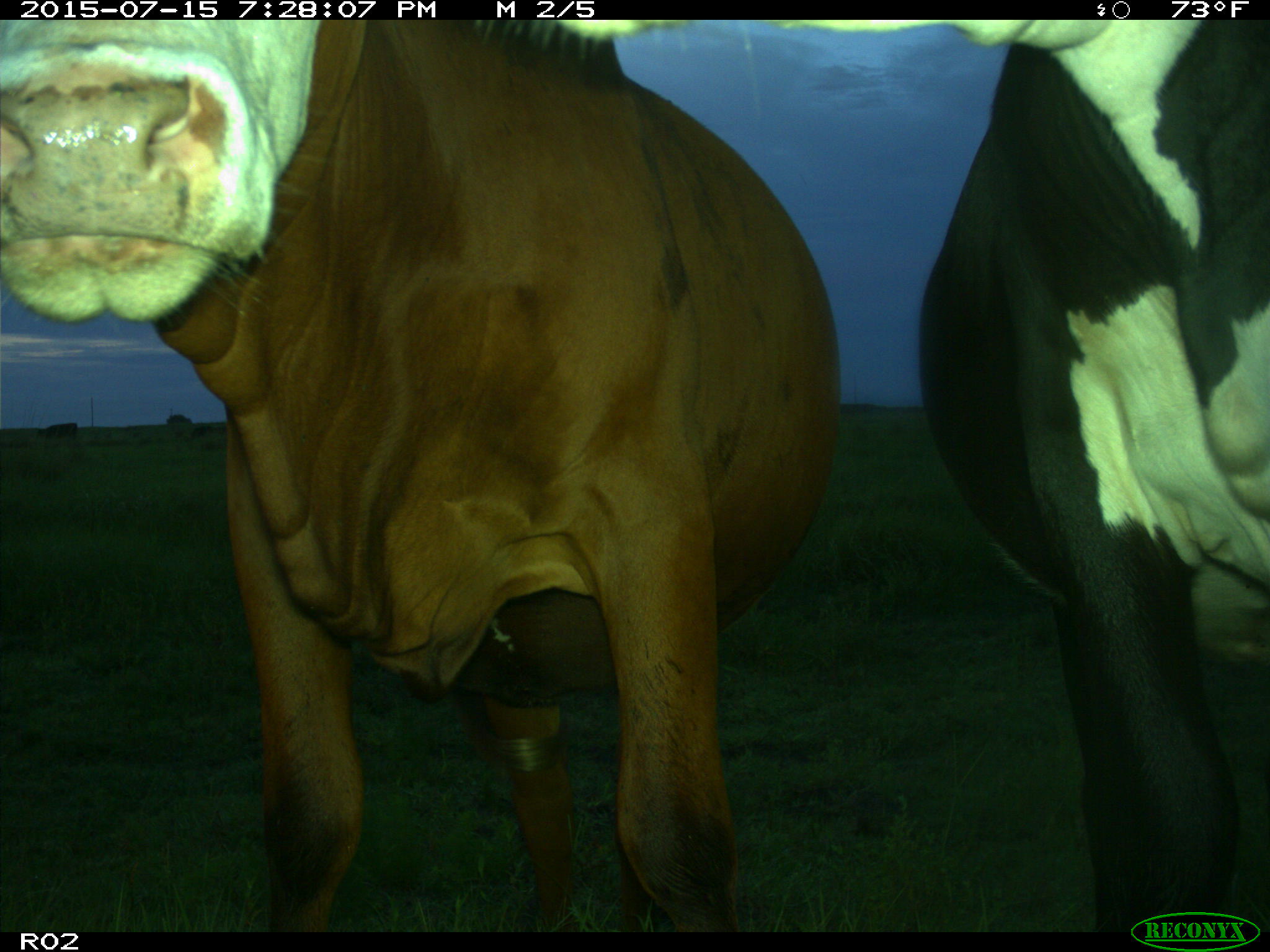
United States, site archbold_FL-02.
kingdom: Animalia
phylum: Chordata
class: Mammalia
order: Artiodactyla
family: Bovidae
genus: Bos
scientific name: Bos taurus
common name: domestic cow